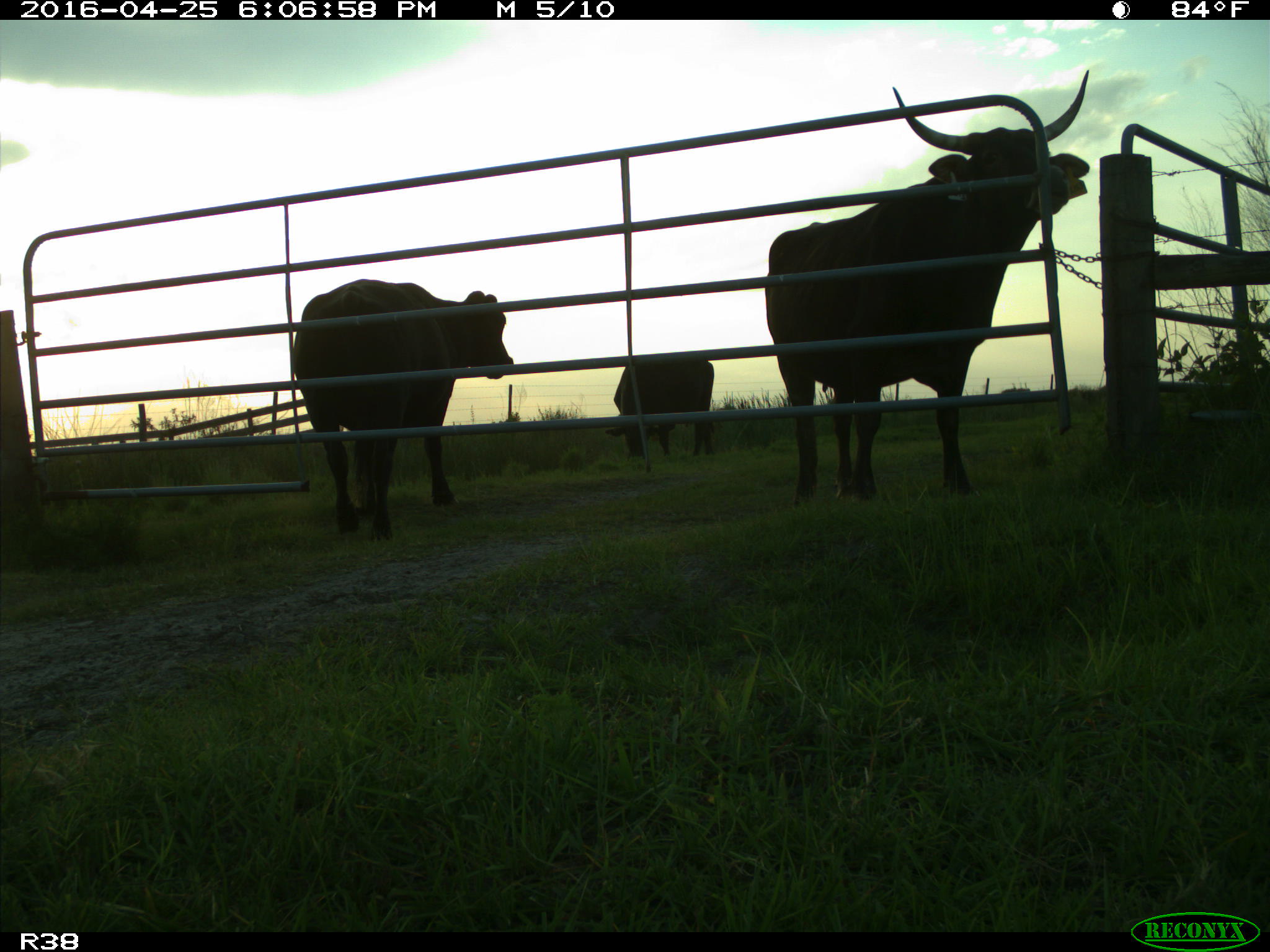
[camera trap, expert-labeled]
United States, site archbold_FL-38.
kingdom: Animalia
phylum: Chordata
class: Mammalia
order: Artiodactyla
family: Bovidae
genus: Bos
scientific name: Bos taurus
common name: domestic cow